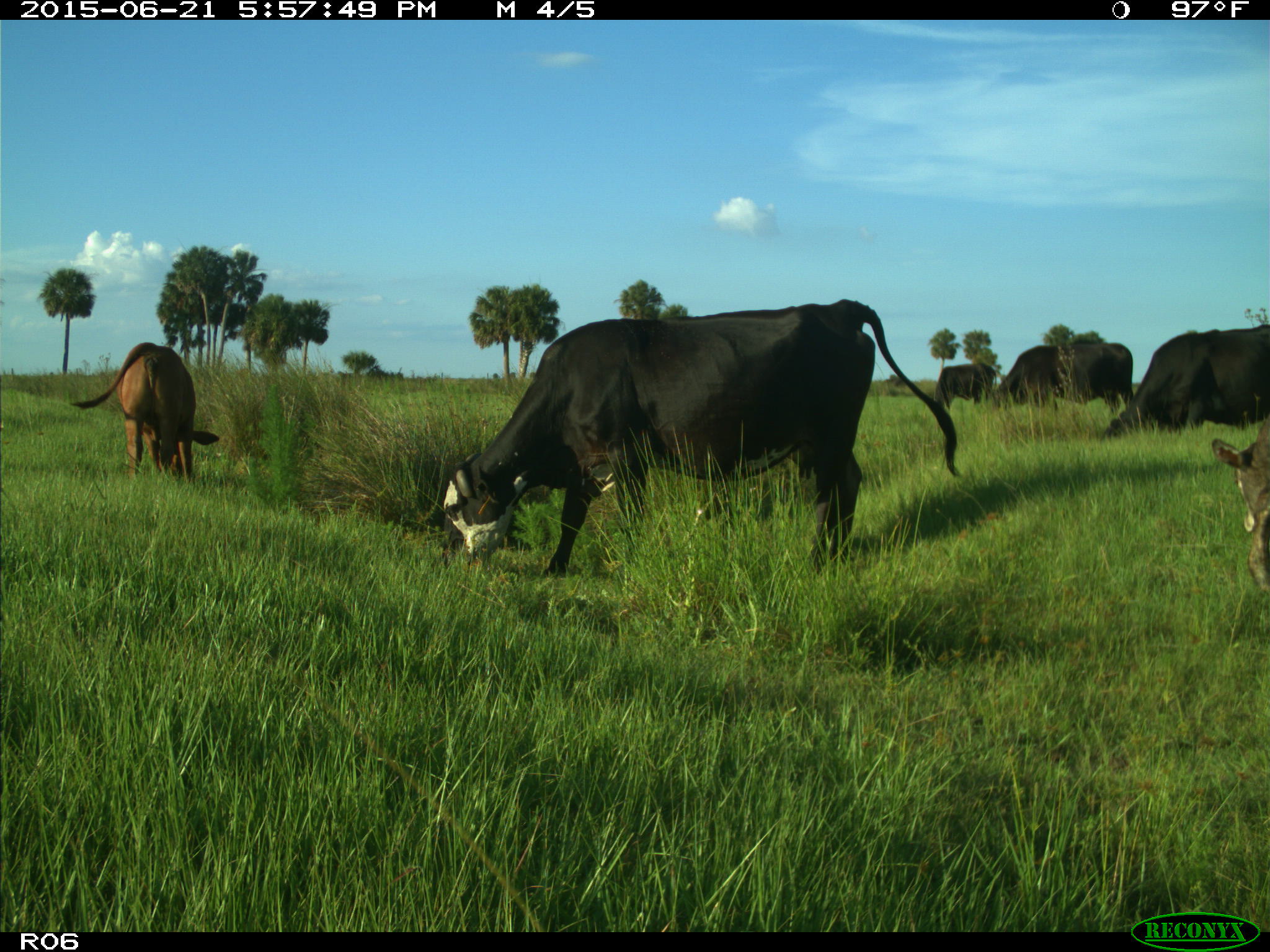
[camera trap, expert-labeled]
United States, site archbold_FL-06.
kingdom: Animalia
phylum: Chordata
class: Mammalia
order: Artiodactyla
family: Bovidae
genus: Bos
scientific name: Bos taurus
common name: domestic cow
Bos taurus (domestic cow).